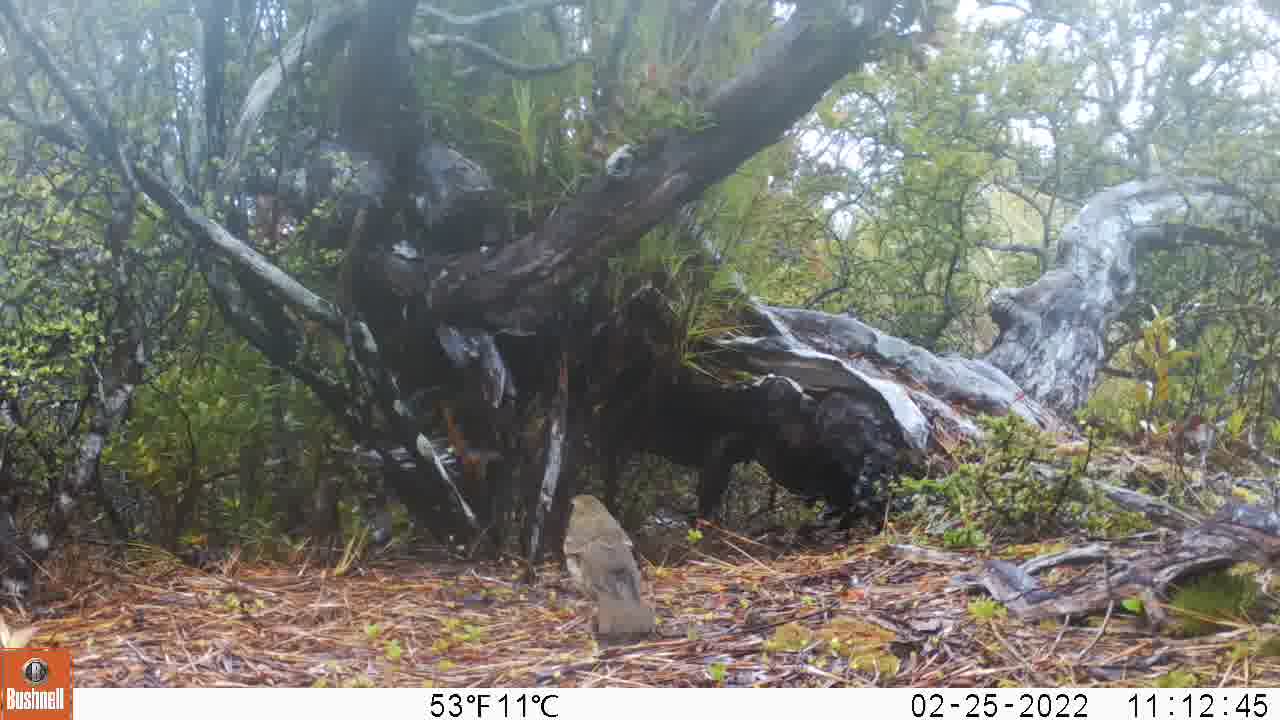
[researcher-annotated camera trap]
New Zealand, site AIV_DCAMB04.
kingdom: Animalia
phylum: Chordata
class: Aves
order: Passeriformes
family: Turdidae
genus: Turdus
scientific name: Turdus philomelos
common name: song thrush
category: thrush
Thrush (song thrush) (Turdus philomelos).